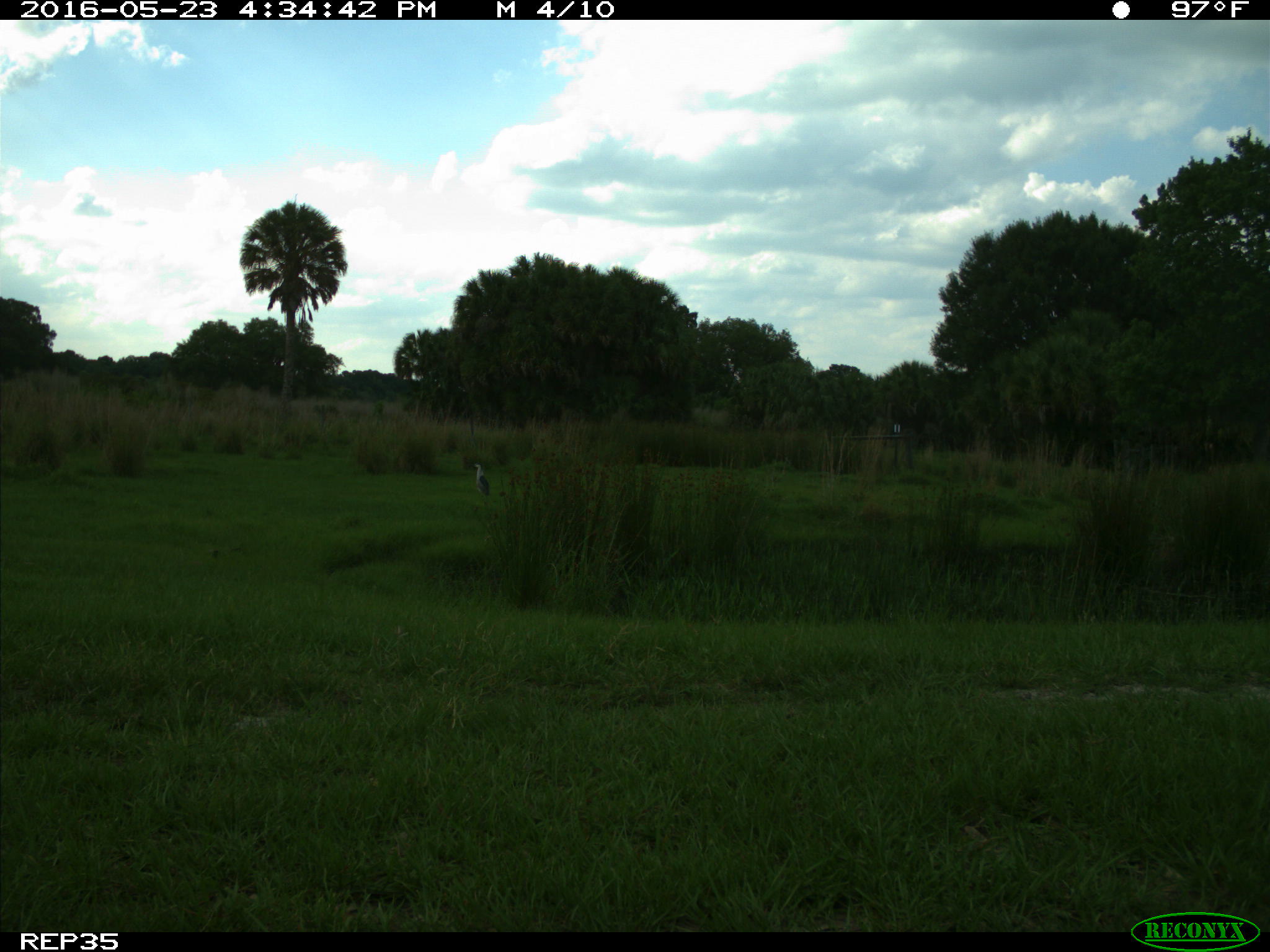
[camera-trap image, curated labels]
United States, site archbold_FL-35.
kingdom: Animalia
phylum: Chordata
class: Aves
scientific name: Aves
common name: birds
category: unidentified bird